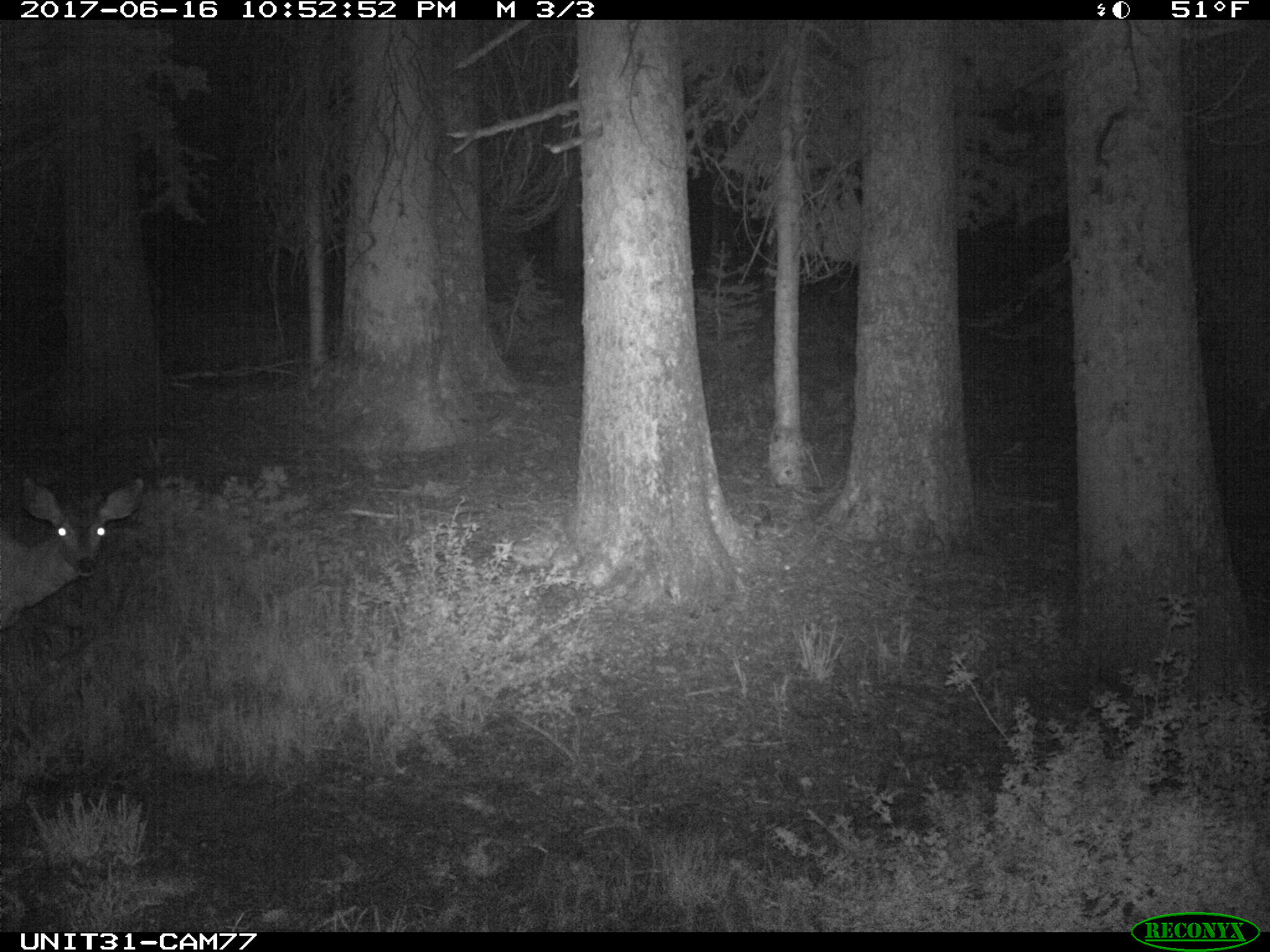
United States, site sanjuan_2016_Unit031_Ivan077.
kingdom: Animalia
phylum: Chordata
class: Mammalia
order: Artiodactyla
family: Cervidae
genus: Odocoileus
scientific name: Odocoileus hemionus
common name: mule deer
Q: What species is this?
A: Odocoileus hemionus (mule deer).